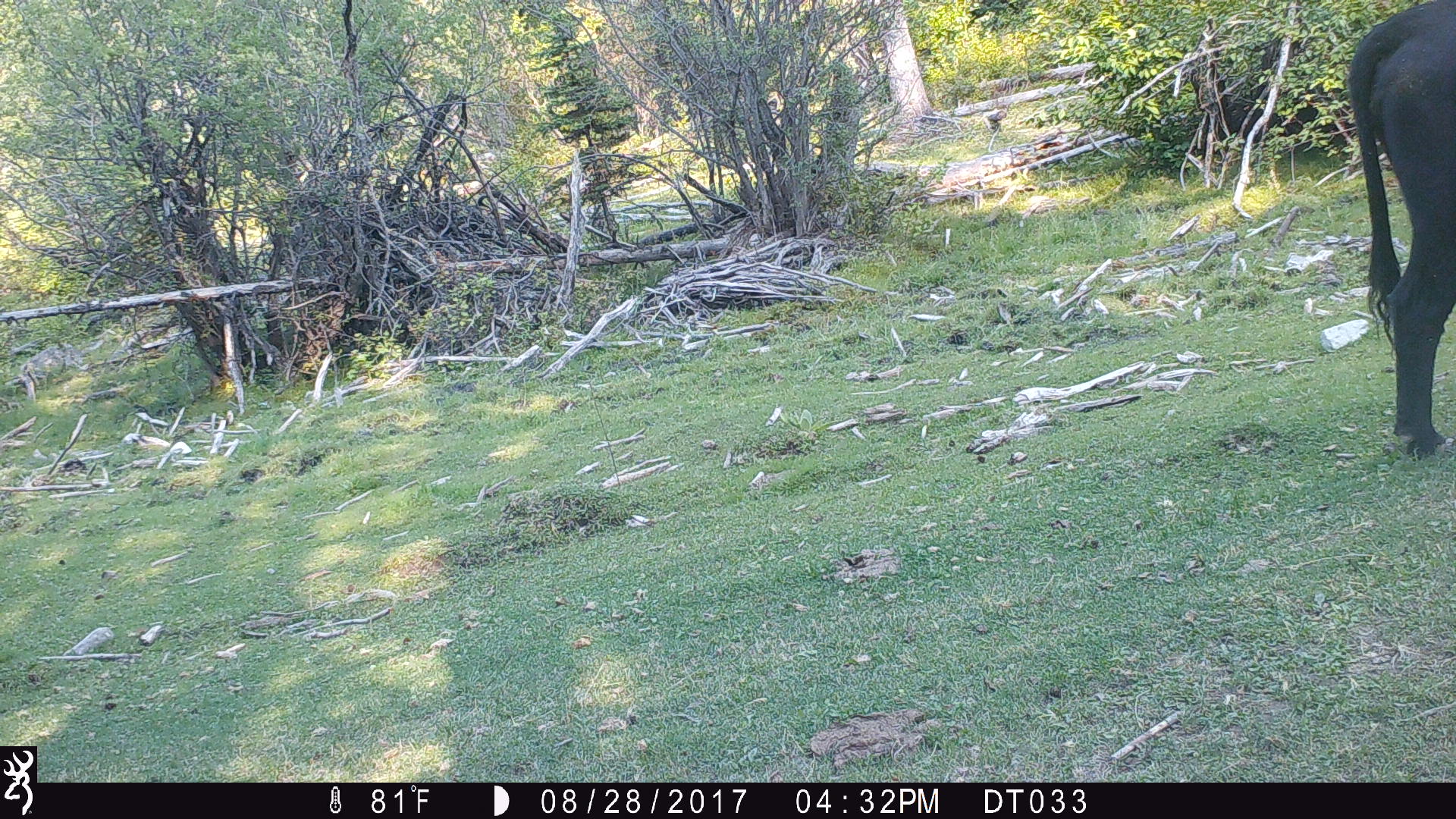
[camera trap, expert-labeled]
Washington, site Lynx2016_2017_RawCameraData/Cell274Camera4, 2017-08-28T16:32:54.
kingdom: Animalia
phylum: Chordata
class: Mammalia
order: Artiodactyla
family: Bovidae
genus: Bos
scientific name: Bos taurus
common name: domestic cattle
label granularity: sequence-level